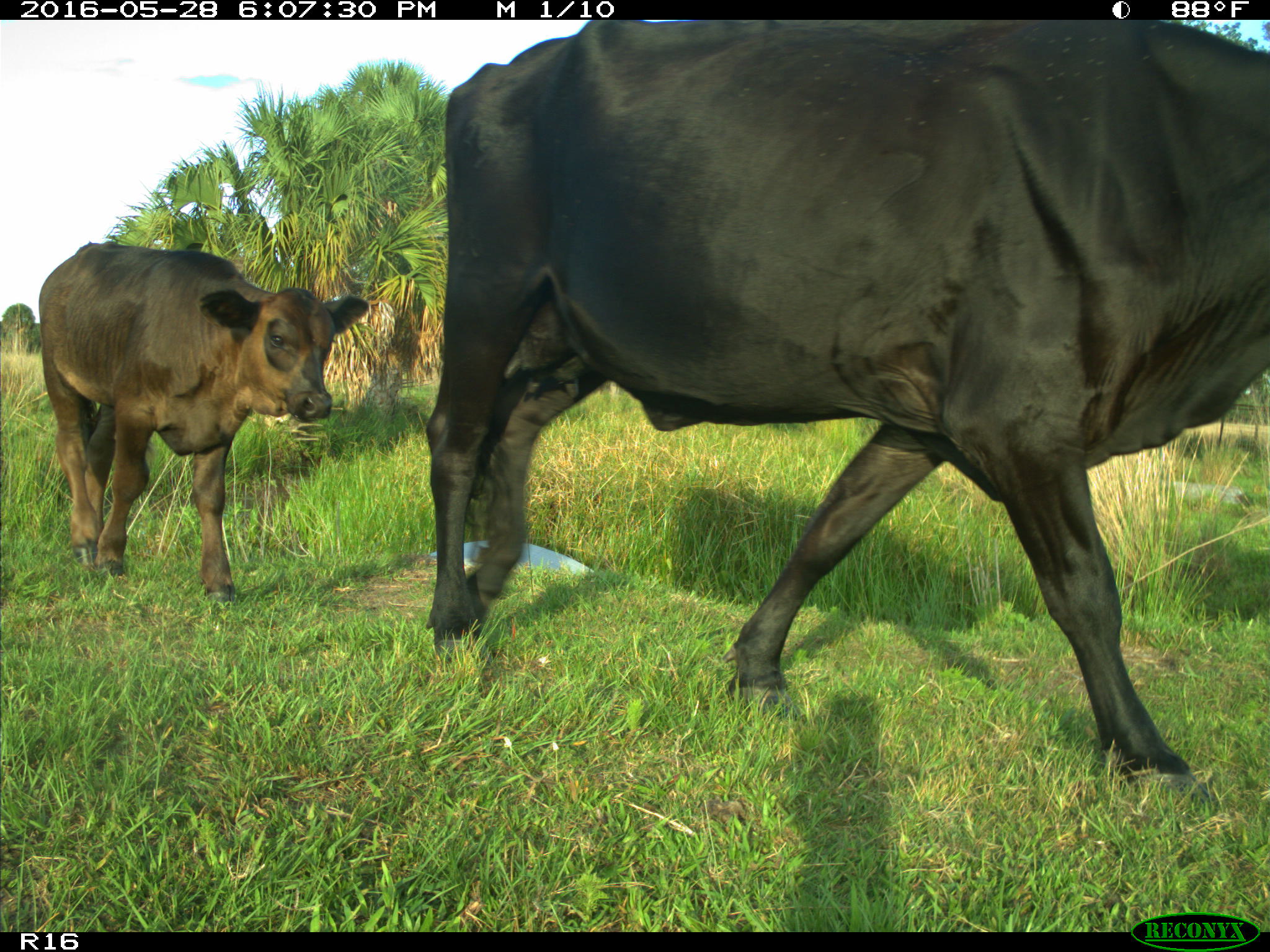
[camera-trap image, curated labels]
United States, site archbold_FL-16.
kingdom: Animalia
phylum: Chordata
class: Mammalia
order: Artiodactyla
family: Bovidae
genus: Bos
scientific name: Bos taurus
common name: domestic cow